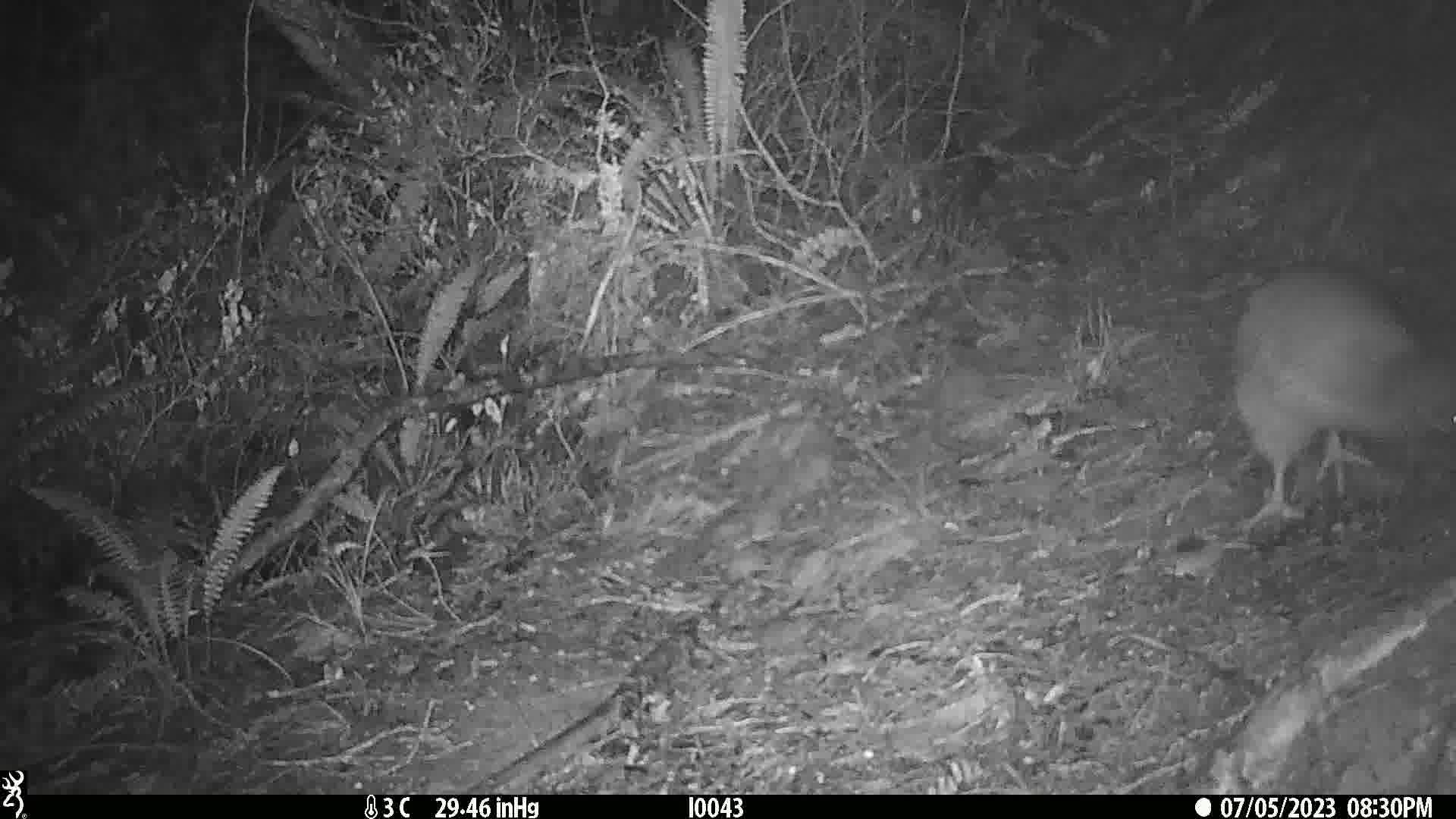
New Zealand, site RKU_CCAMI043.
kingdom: Animalia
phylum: Chordata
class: Aves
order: Apterygiformes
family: Apterygidae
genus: Apteryx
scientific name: Apteryx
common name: kiwi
Kiwi (Apteryx).